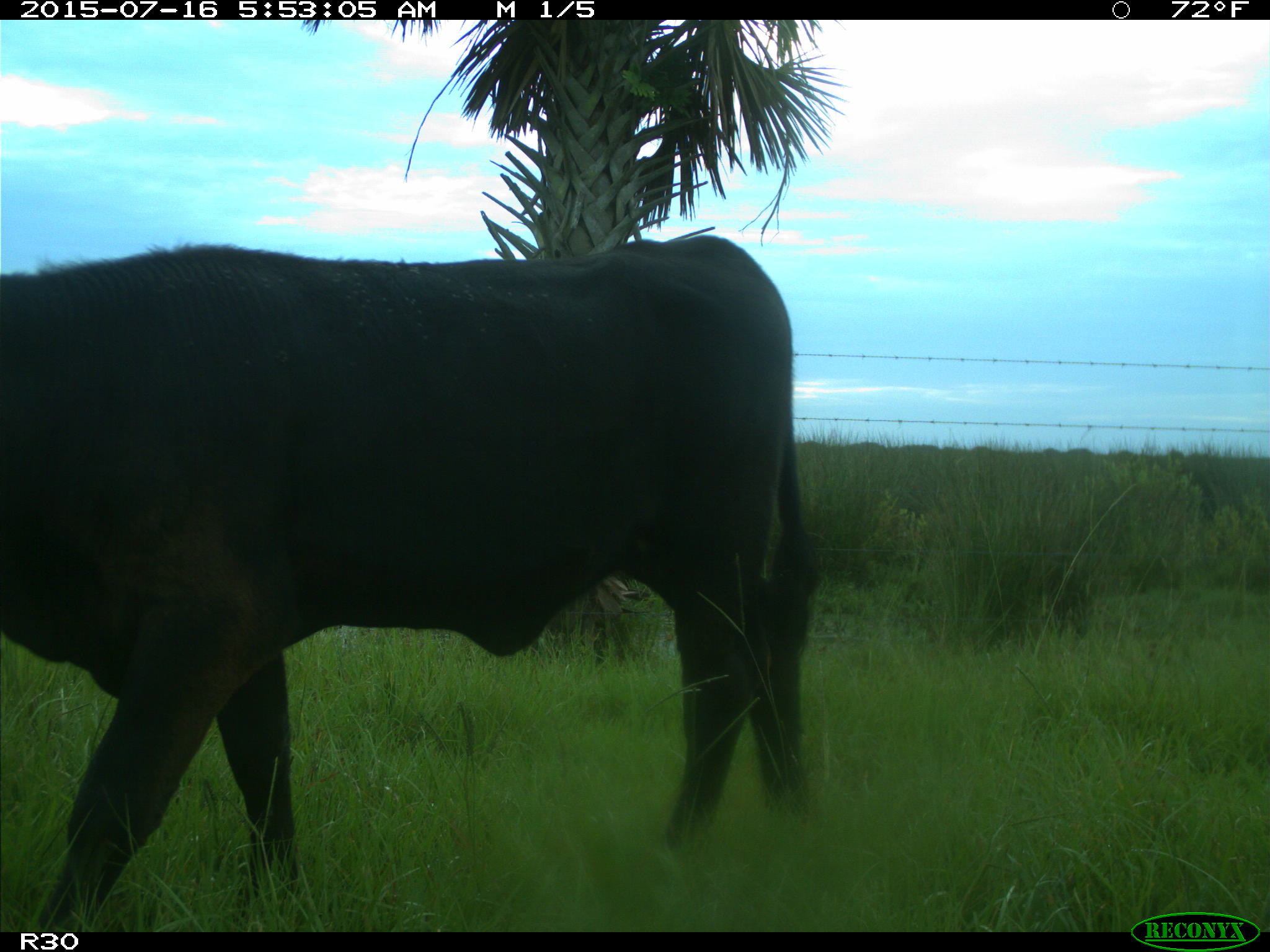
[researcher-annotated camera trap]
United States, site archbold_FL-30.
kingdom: Animalia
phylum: Chordata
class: Mammalia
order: Artiodactyla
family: Bovidae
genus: Bos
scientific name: Bos taurus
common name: domestic cow